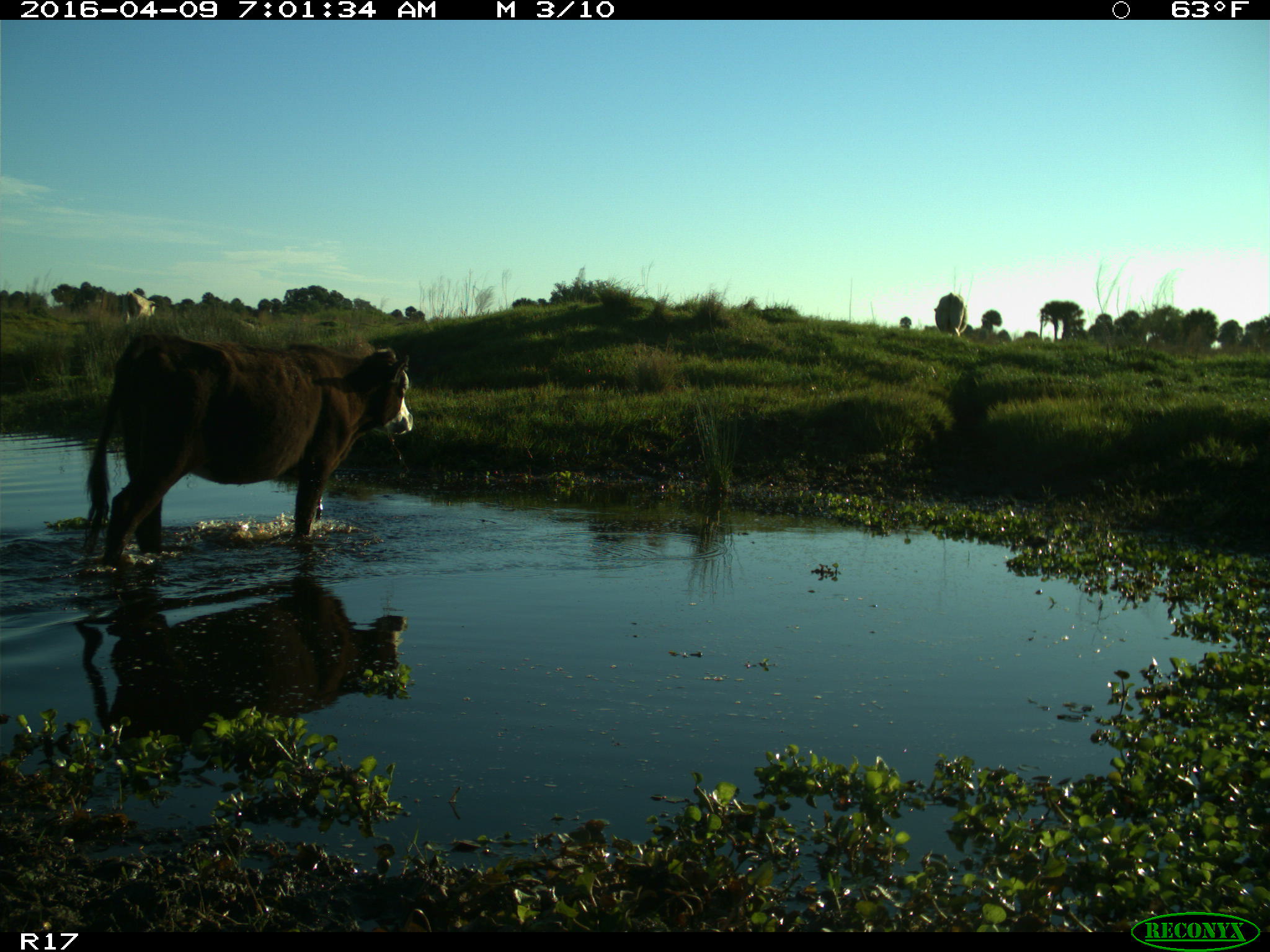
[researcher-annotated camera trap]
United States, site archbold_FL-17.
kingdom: Animalia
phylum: Chordata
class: Mammalia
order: Artiodactyla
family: Bovidae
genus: Bos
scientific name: Bos taurus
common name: domestic cow